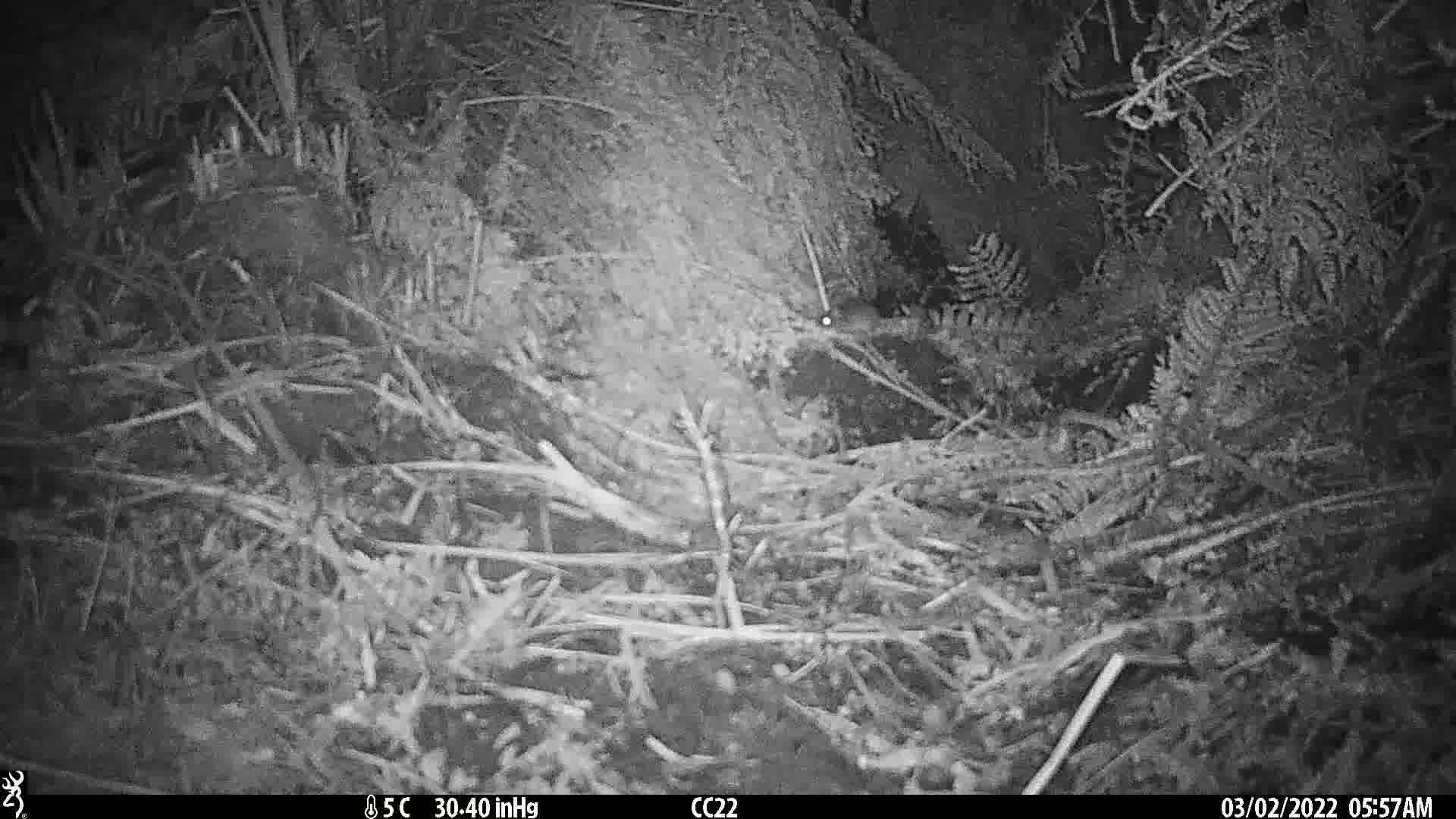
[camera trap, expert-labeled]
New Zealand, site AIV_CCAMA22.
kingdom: Animalia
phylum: Chordata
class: Mammalia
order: Rodentia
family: Muridae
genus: Mus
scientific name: Mus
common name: mouse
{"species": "mouse (Mus)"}